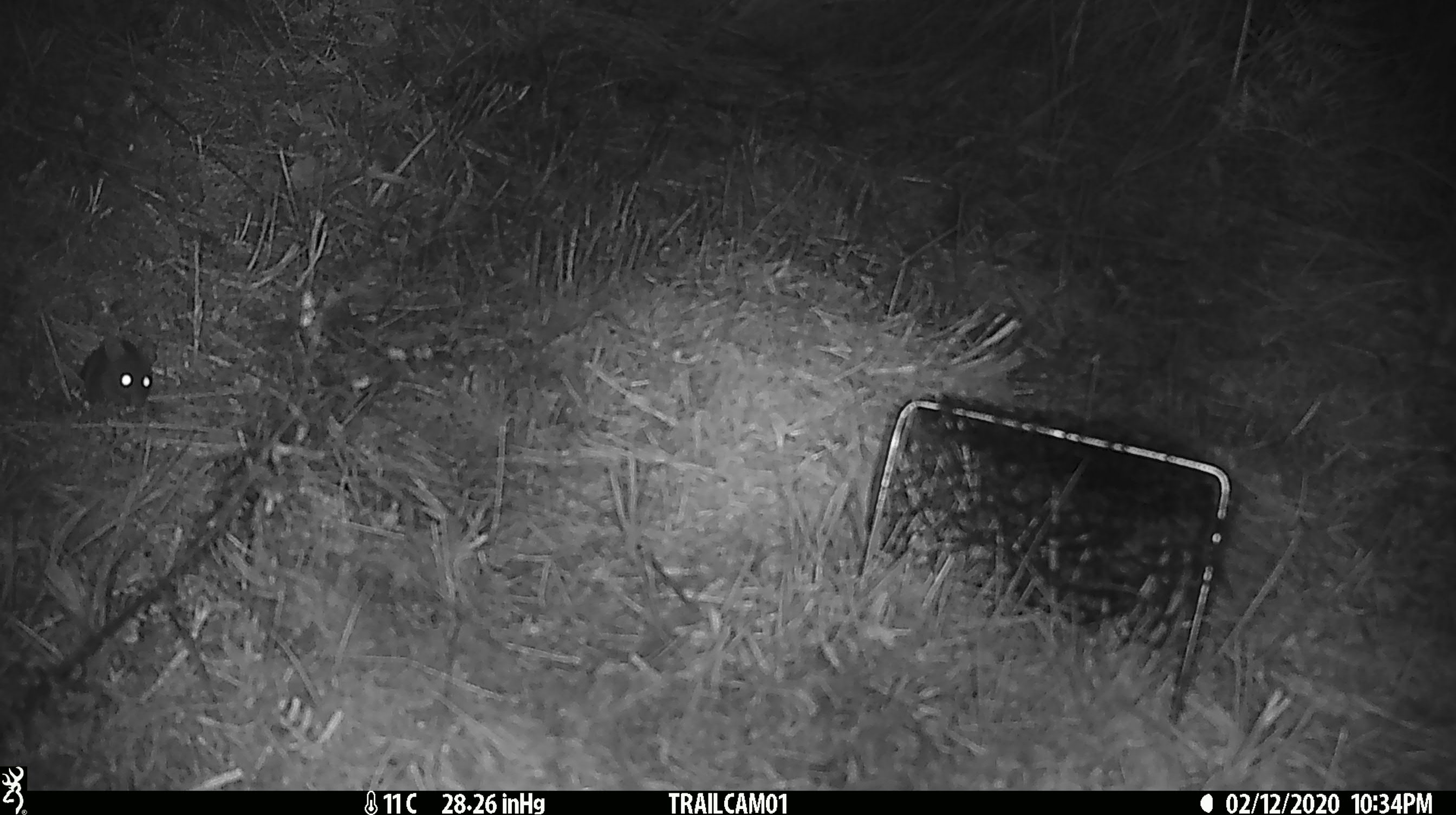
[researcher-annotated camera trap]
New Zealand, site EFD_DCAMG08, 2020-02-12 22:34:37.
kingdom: Animalia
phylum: Chordata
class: Mammalia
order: Rodentia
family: Muridae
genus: Mus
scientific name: Mus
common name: mouse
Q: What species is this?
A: Mouse (Mus).